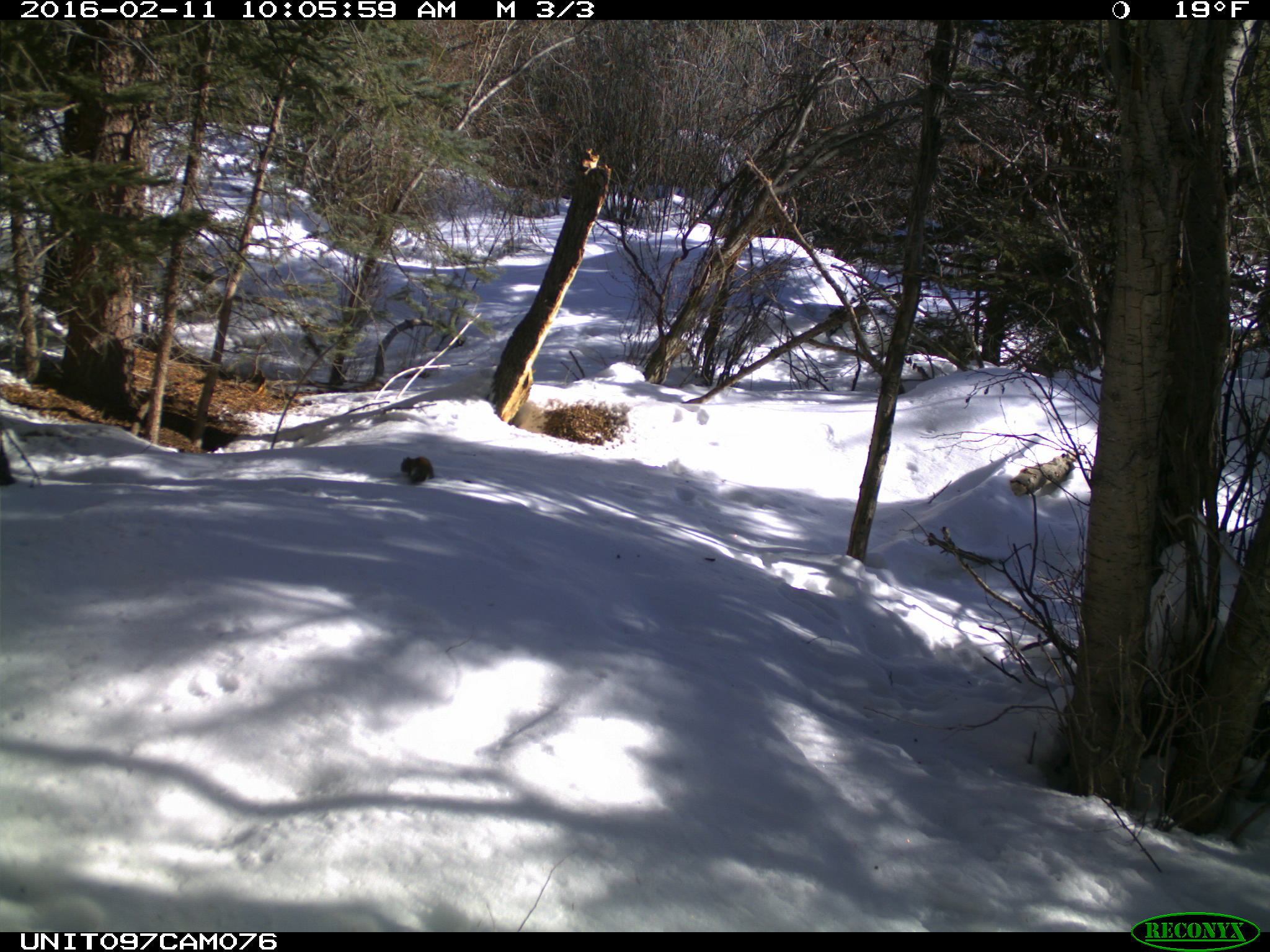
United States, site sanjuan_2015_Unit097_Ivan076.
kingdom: Animalia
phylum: Chordata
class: Mammalia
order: Rodentia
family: Sciuridae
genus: Tamiasciurus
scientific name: Tamiasciurus hudsonicus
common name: american red squirrel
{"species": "Tamiasciurus hudsonicus (american red squirrel)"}